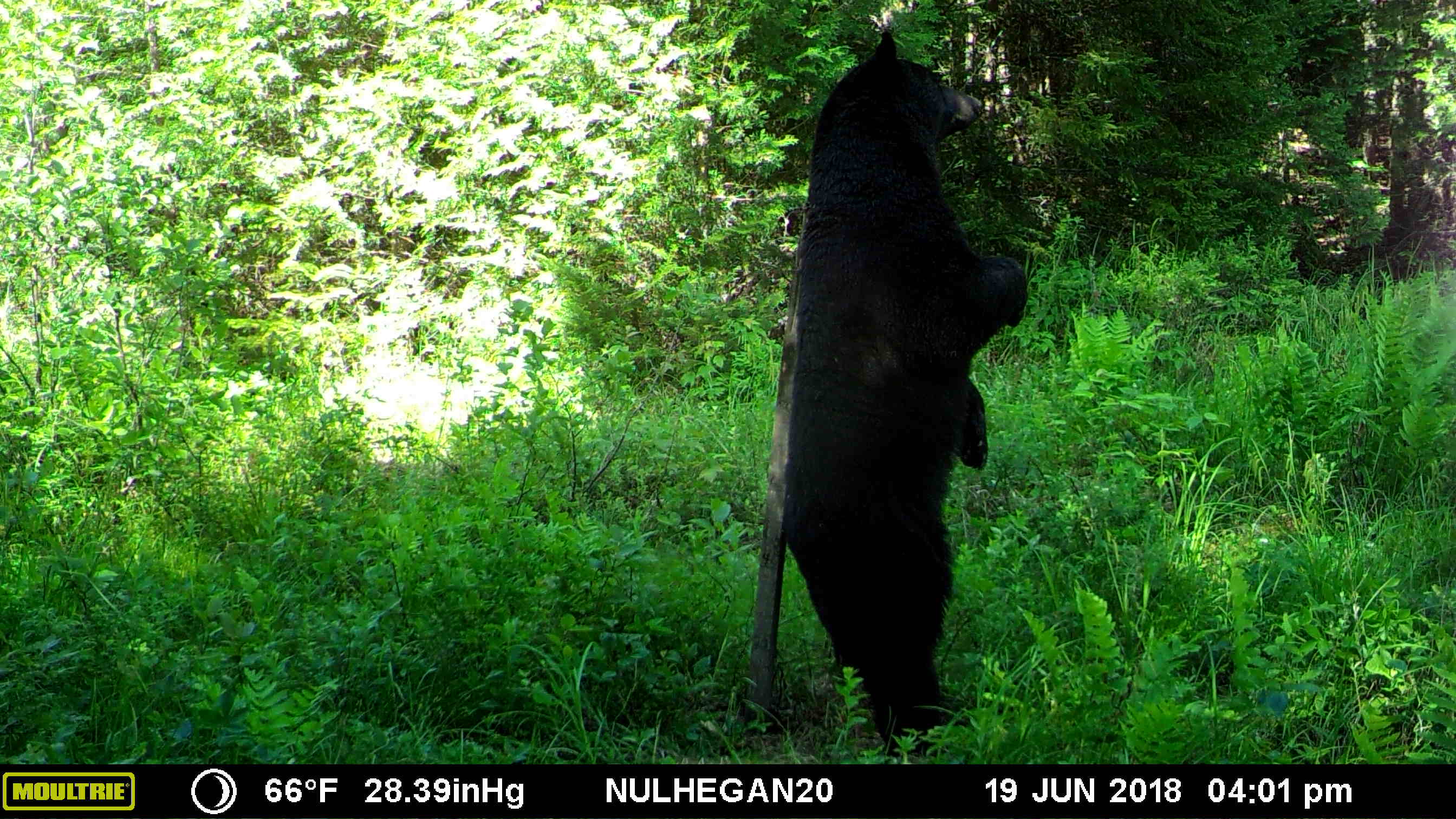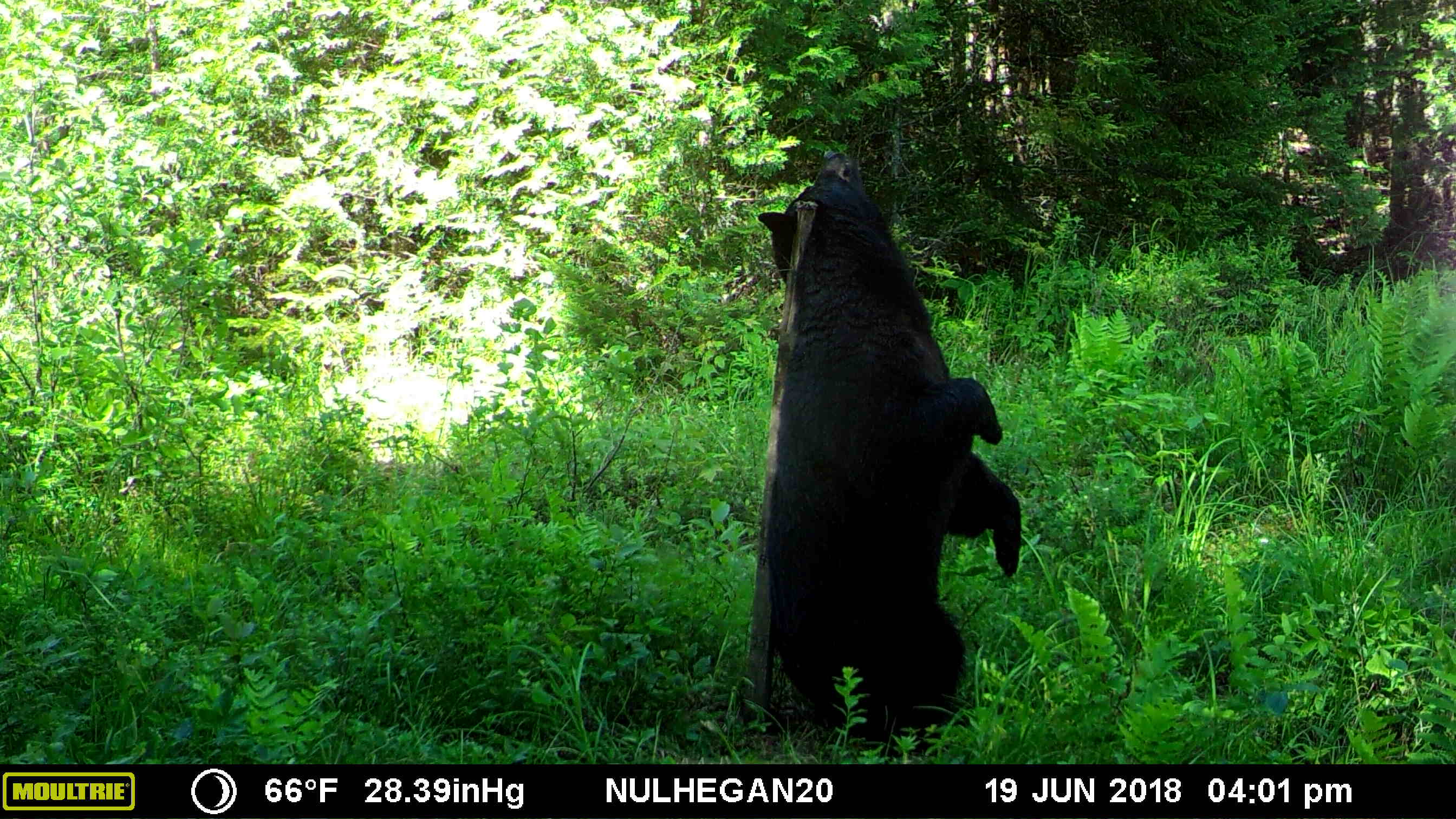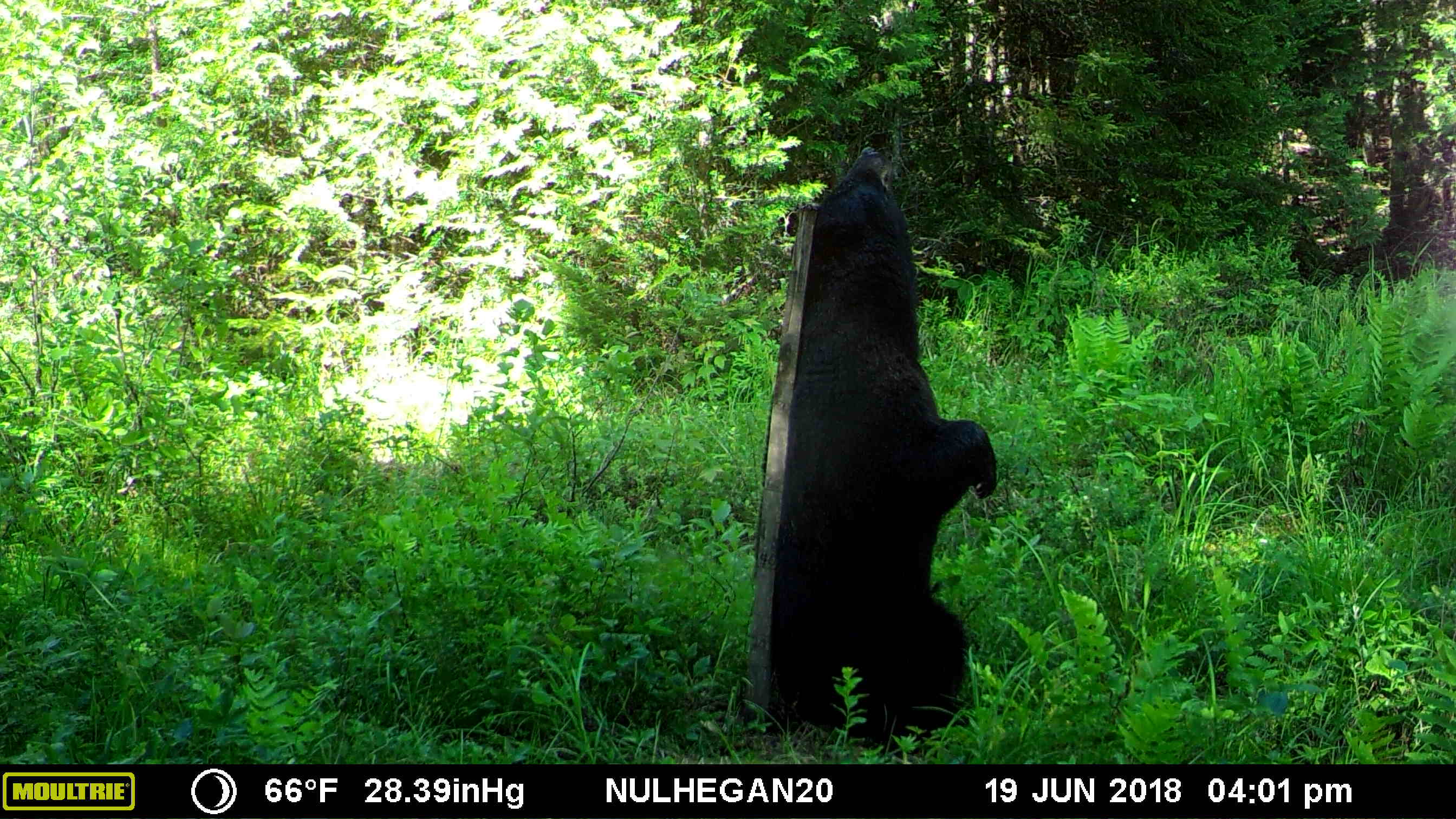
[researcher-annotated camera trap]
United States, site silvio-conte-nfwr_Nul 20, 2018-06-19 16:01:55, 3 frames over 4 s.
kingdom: Animalia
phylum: Chordata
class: Mammalia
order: Carnivora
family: Ursidae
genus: Ursus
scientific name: Ursus americanus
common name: black bear